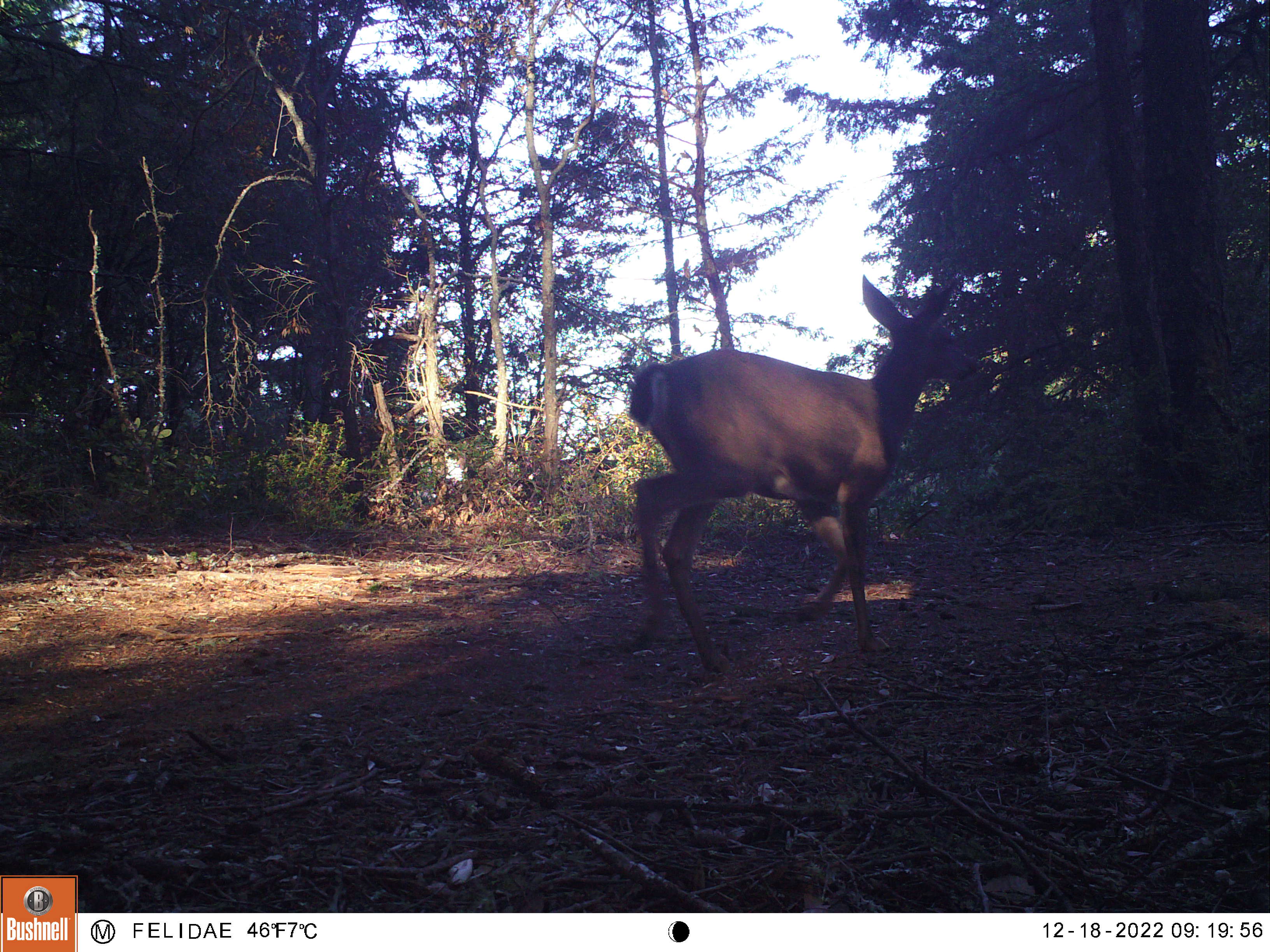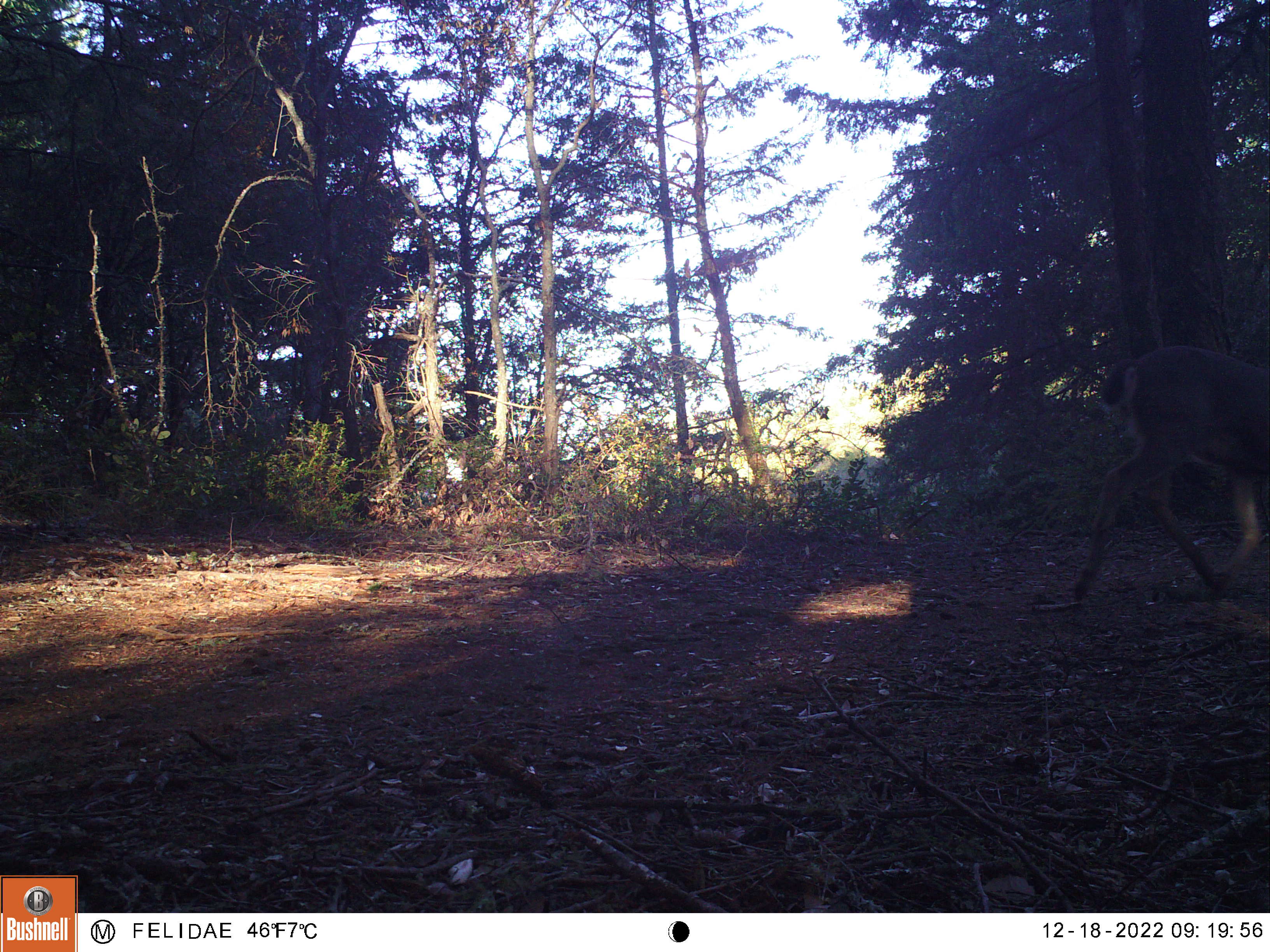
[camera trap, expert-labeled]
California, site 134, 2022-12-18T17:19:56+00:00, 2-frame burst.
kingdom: Animalia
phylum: Chordata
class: Mammalia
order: Artiodactyla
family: Cervidae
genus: Odocoileus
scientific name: Odocoileus hemionus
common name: mule deer